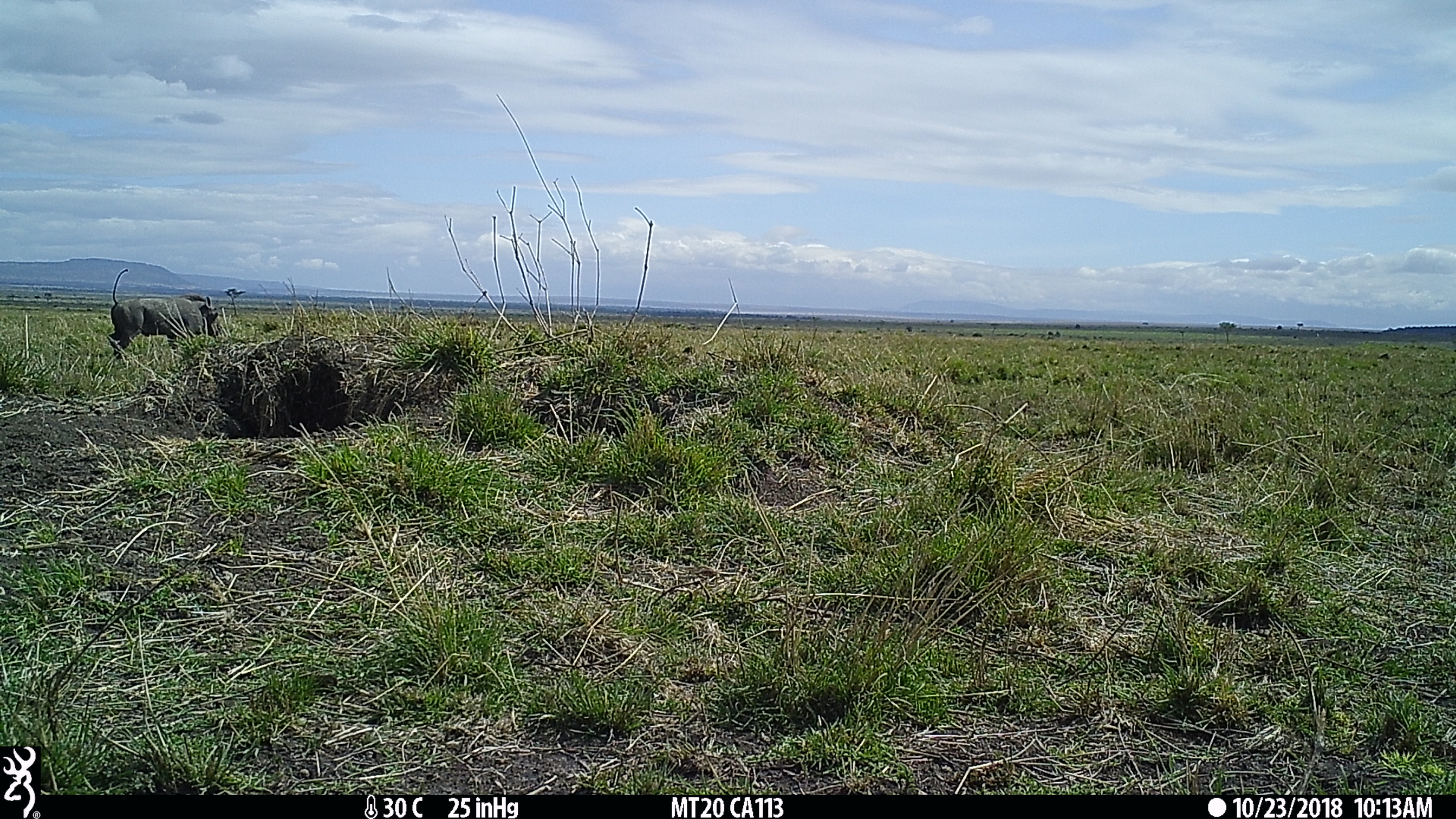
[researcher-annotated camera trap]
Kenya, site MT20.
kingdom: Animalia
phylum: Chordata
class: Mammalia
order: Artiodactyla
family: Suidae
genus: Phacochoerus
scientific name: Phacochoerus africanus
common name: common warthog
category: warthog